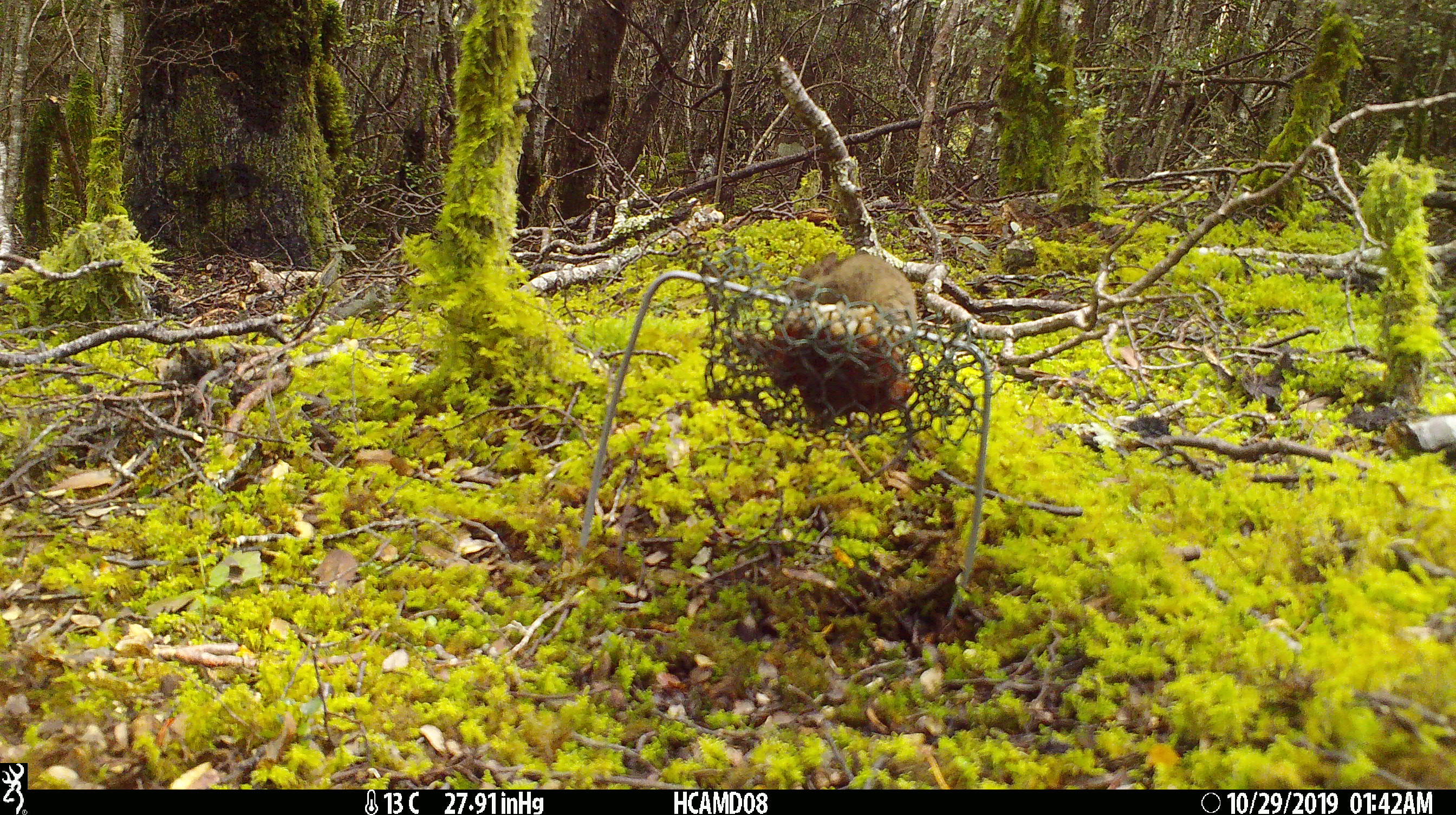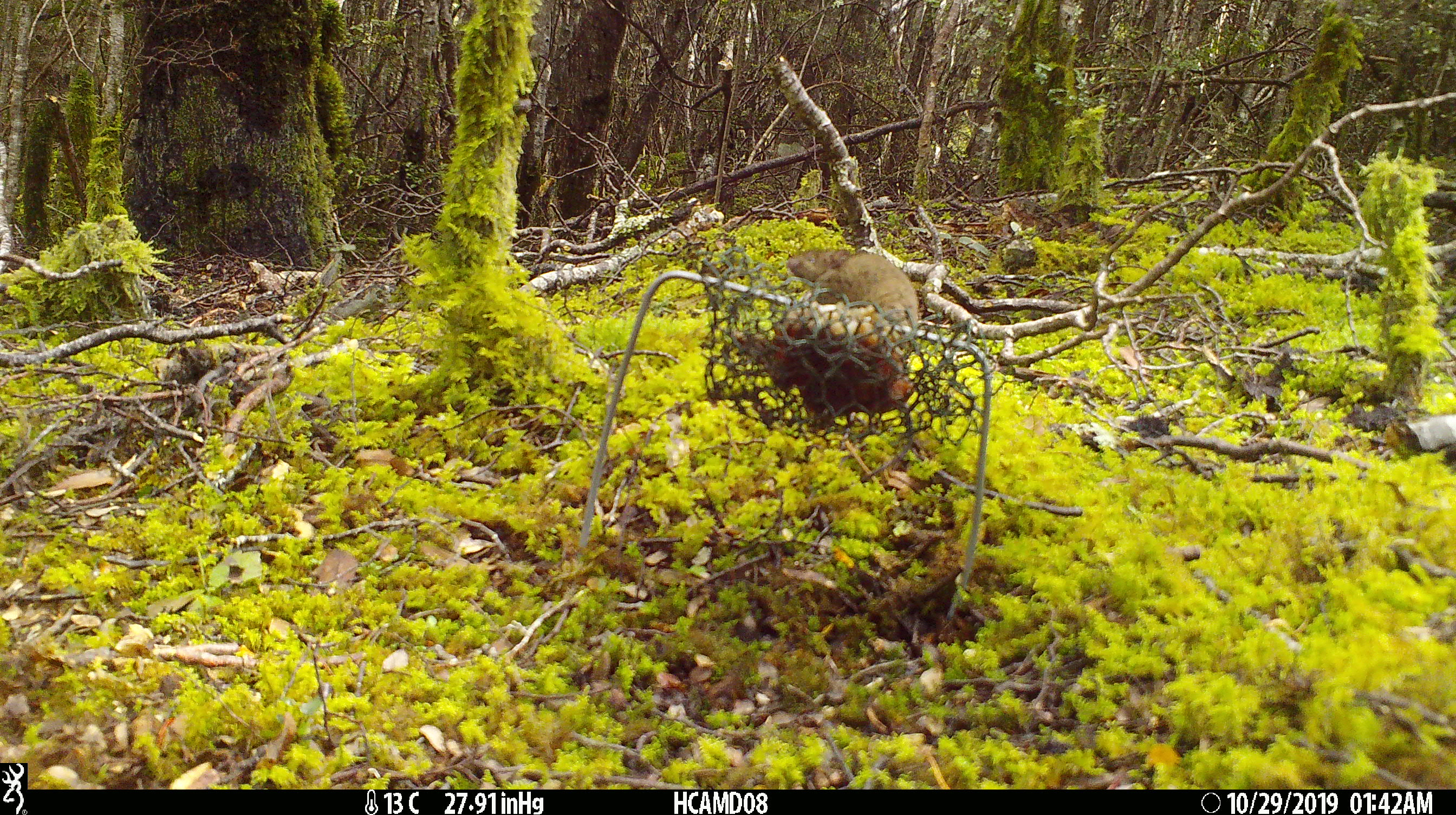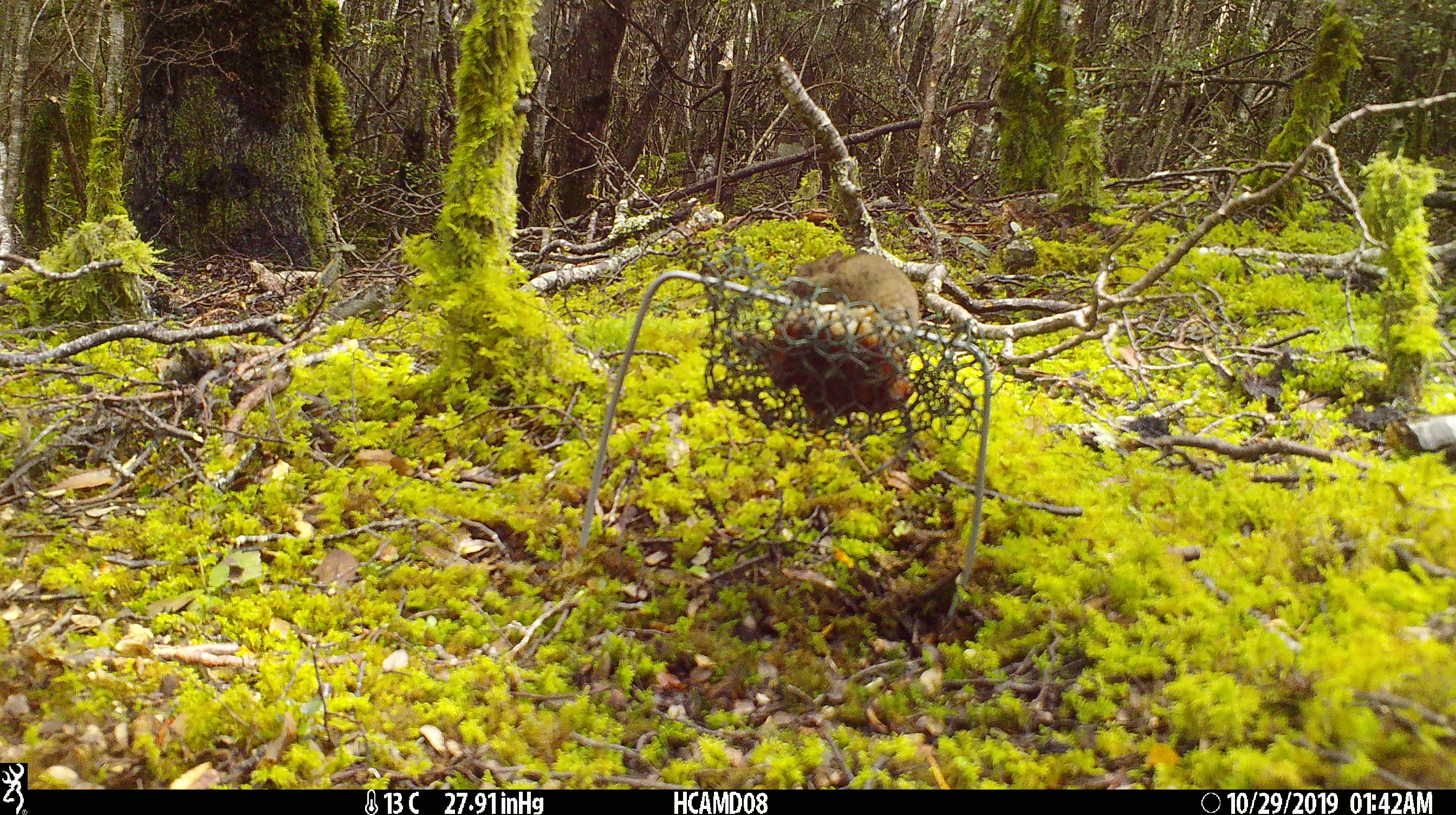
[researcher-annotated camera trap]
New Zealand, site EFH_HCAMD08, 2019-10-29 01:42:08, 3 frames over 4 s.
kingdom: Animalia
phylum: Chordata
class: Mammalia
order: Rodentia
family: Muridae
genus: Mus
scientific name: Mus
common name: mouse